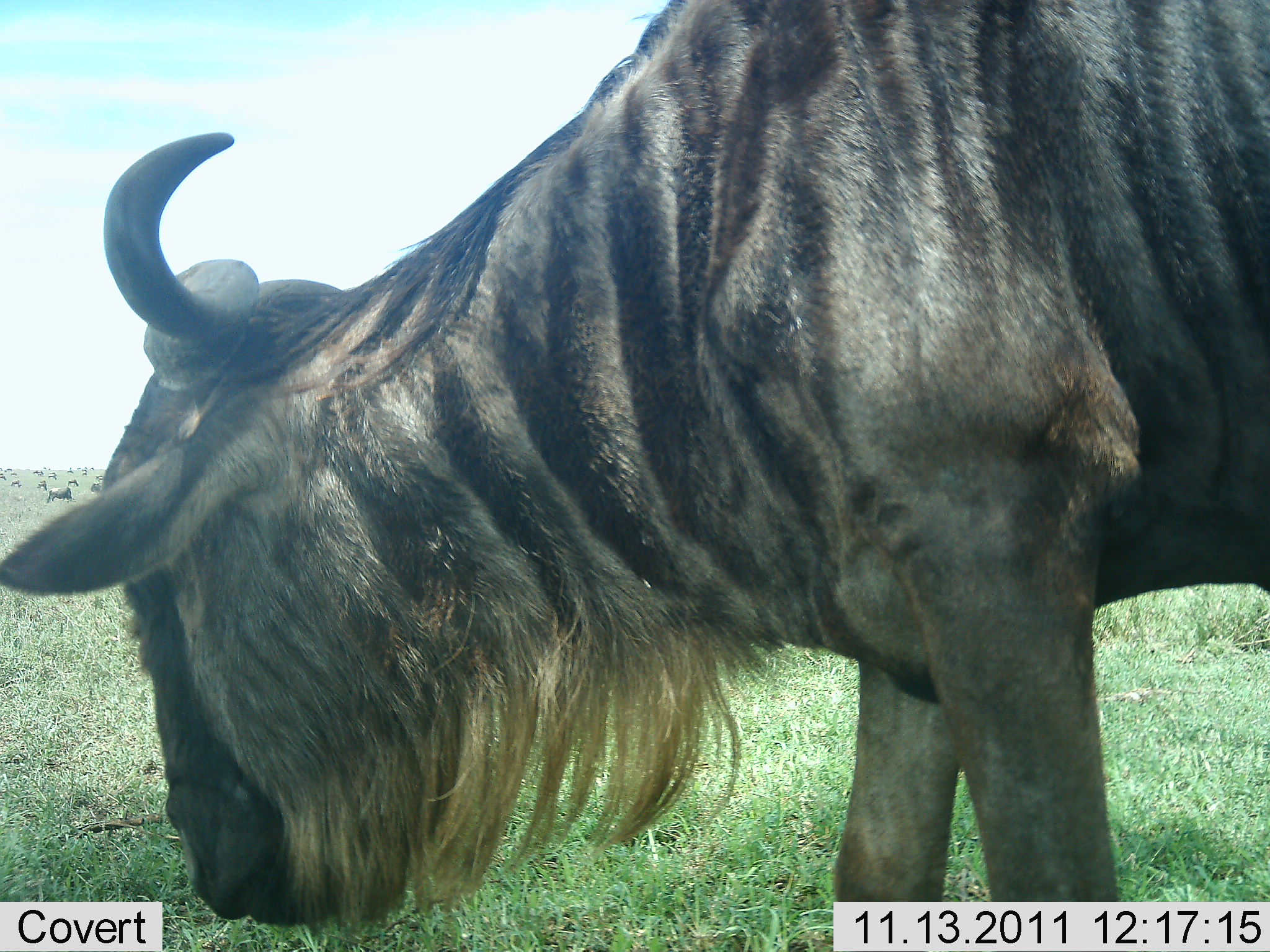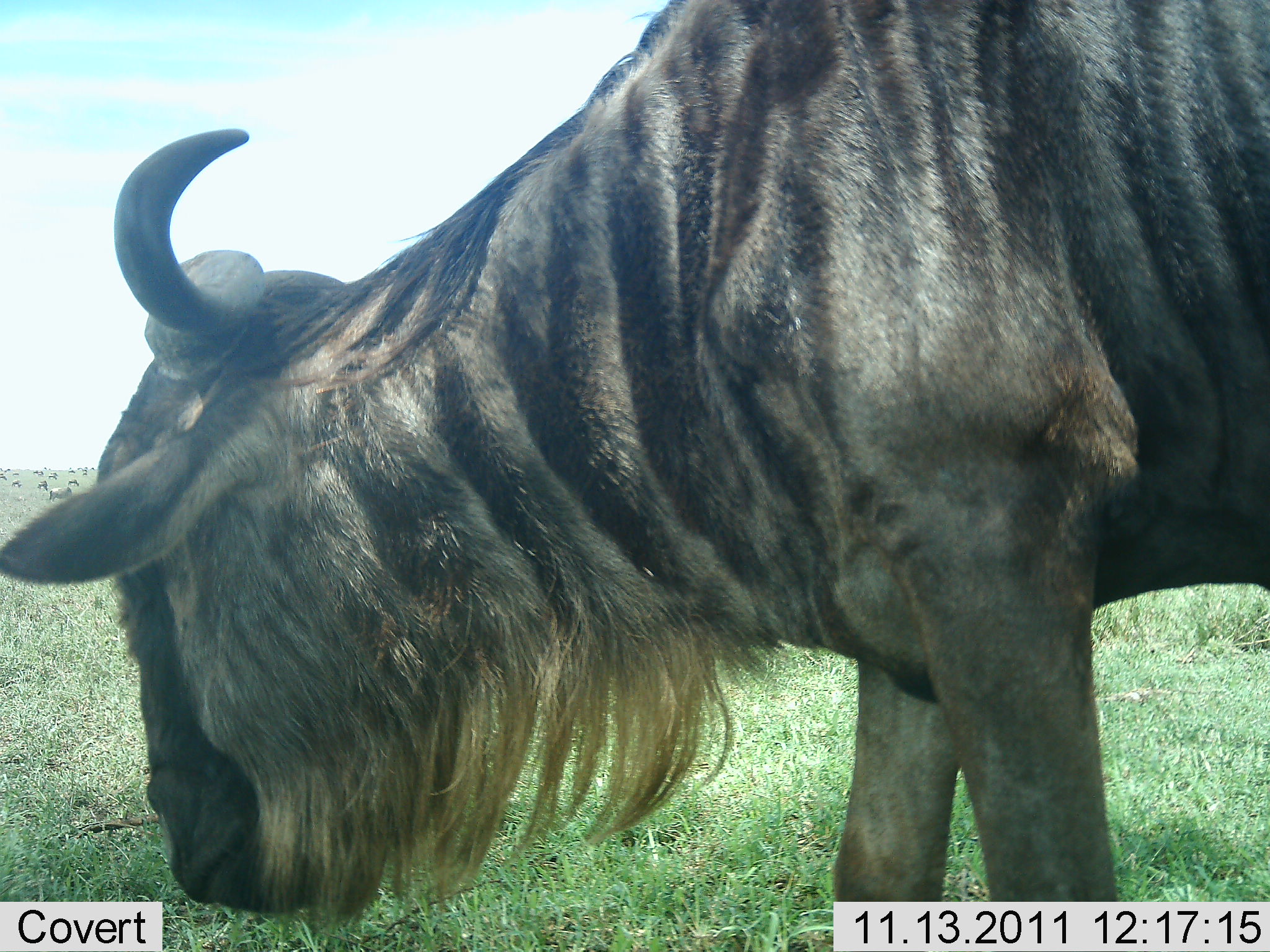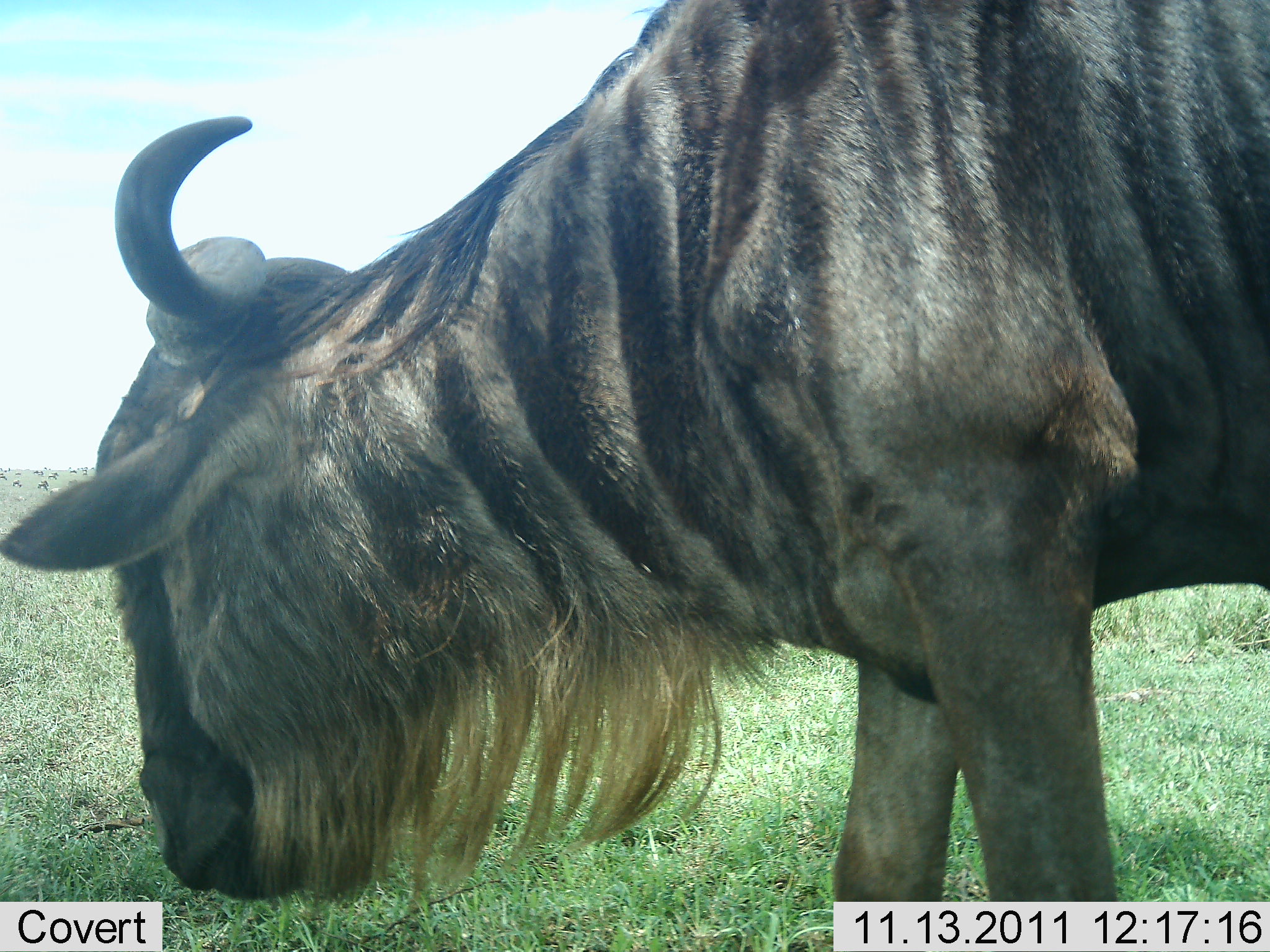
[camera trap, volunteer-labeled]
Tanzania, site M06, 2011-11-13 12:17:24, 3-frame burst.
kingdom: Animalia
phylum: Chordata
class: Mammalia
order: Artiodactyla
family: Bovidae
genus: Connochaetes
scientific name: Connochaetes taurinus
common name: blue wildebeest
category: wildebeest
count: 1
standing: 50%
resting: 7%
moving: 0%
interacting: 0%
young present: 0%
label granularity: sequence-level